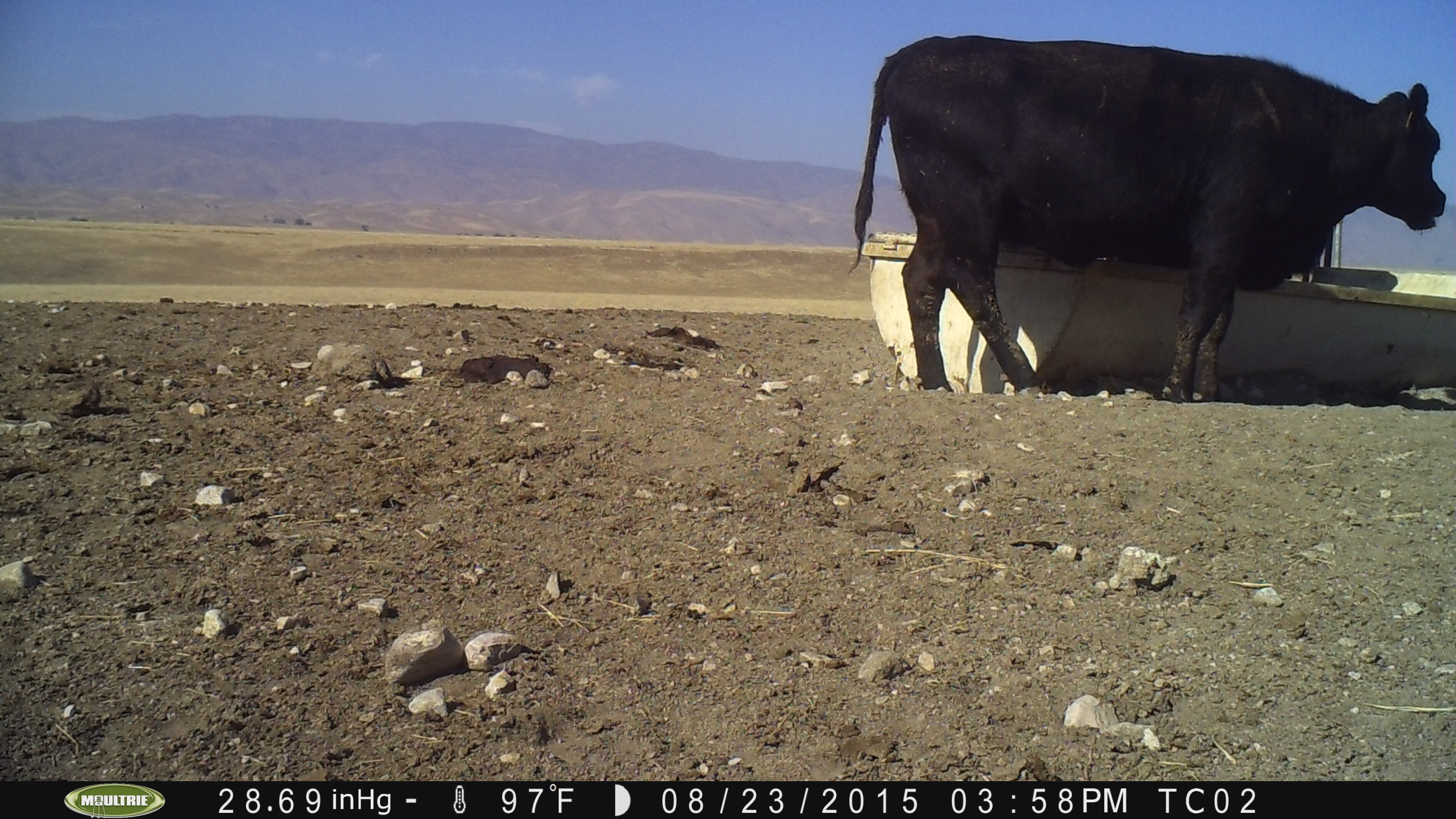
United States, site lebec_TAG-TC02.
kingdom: Animalia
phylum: Chordata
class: Mammalia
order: Artiodactyla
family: Bovidae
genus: Bos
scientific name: Bos taurus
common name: domestic cow